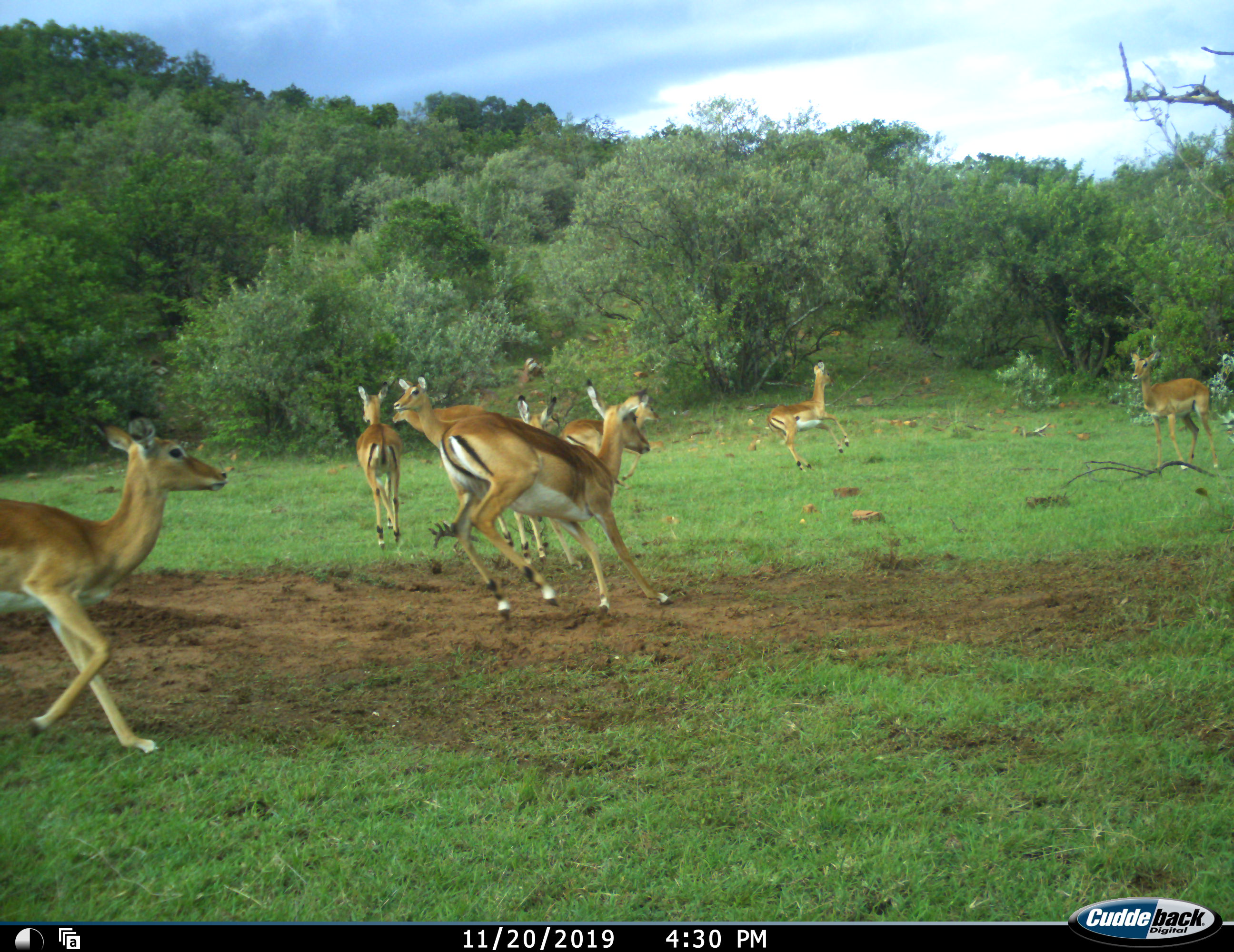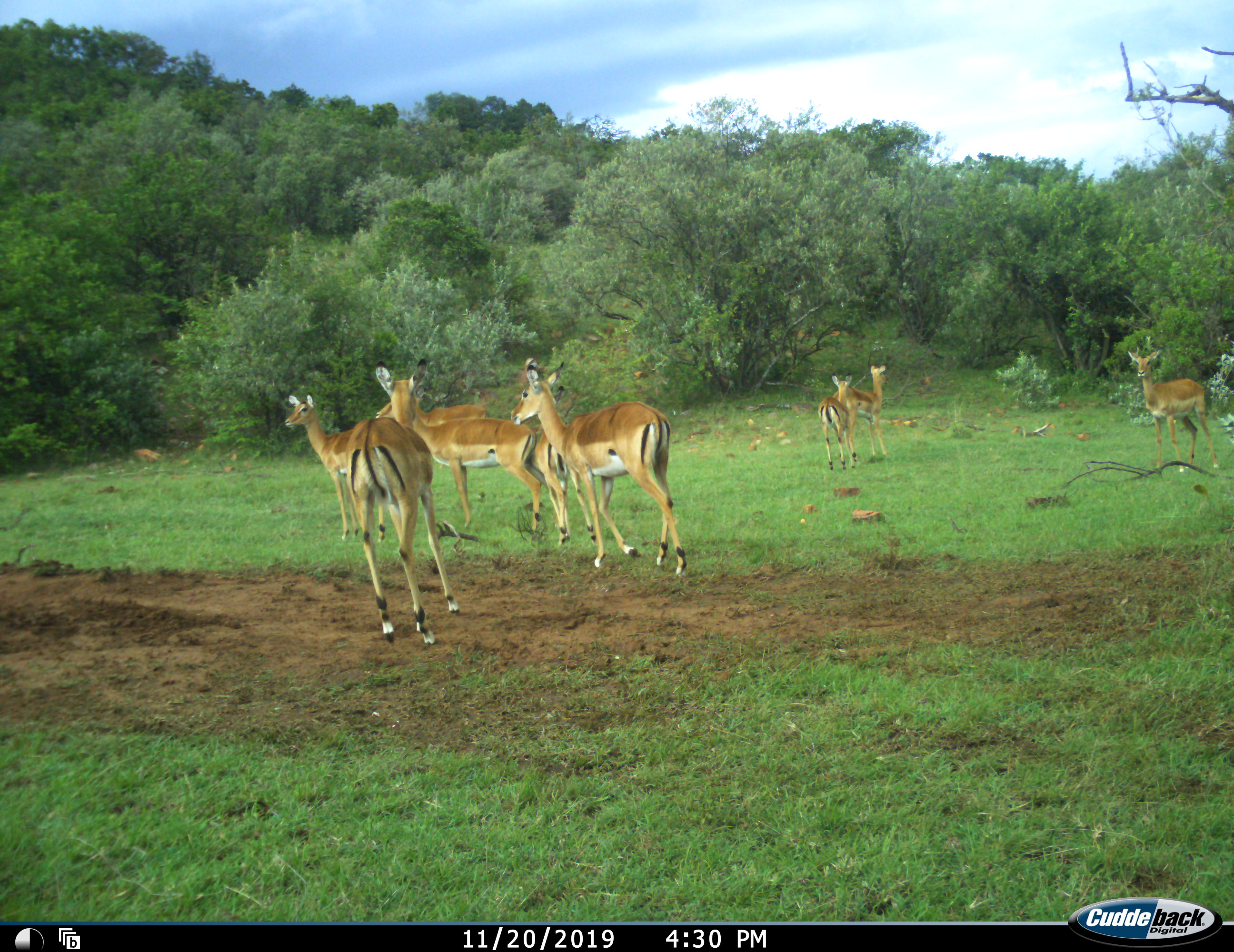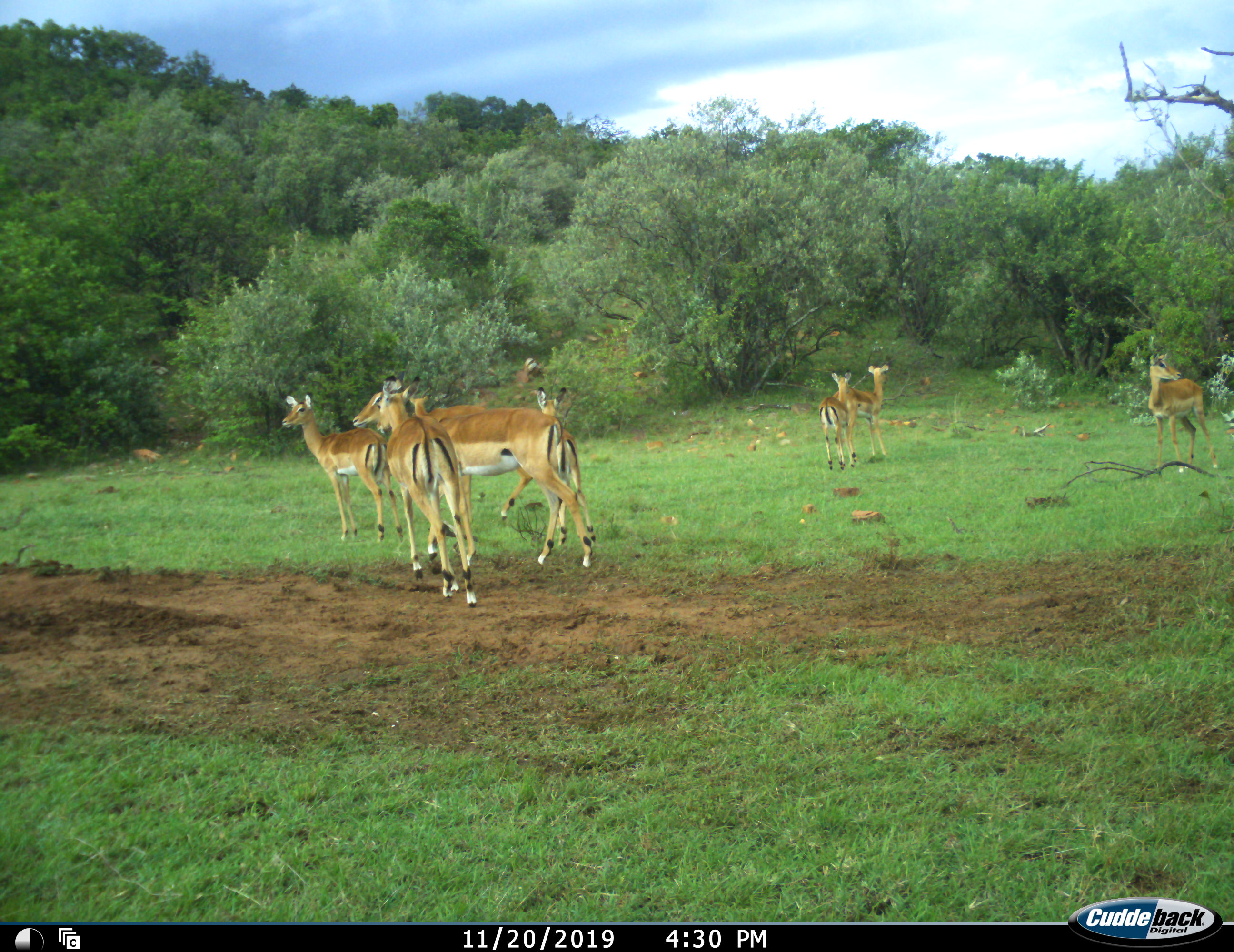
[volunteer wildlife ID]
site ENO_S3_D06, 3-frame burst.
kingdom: Animalia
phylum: Chordata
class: Mammalia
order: Artiodactyla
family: Bovidae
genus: Aepyceros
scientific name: Aepyceros melampus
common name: impala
Impala (Aepyceros melampus), count 9. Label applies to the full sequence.